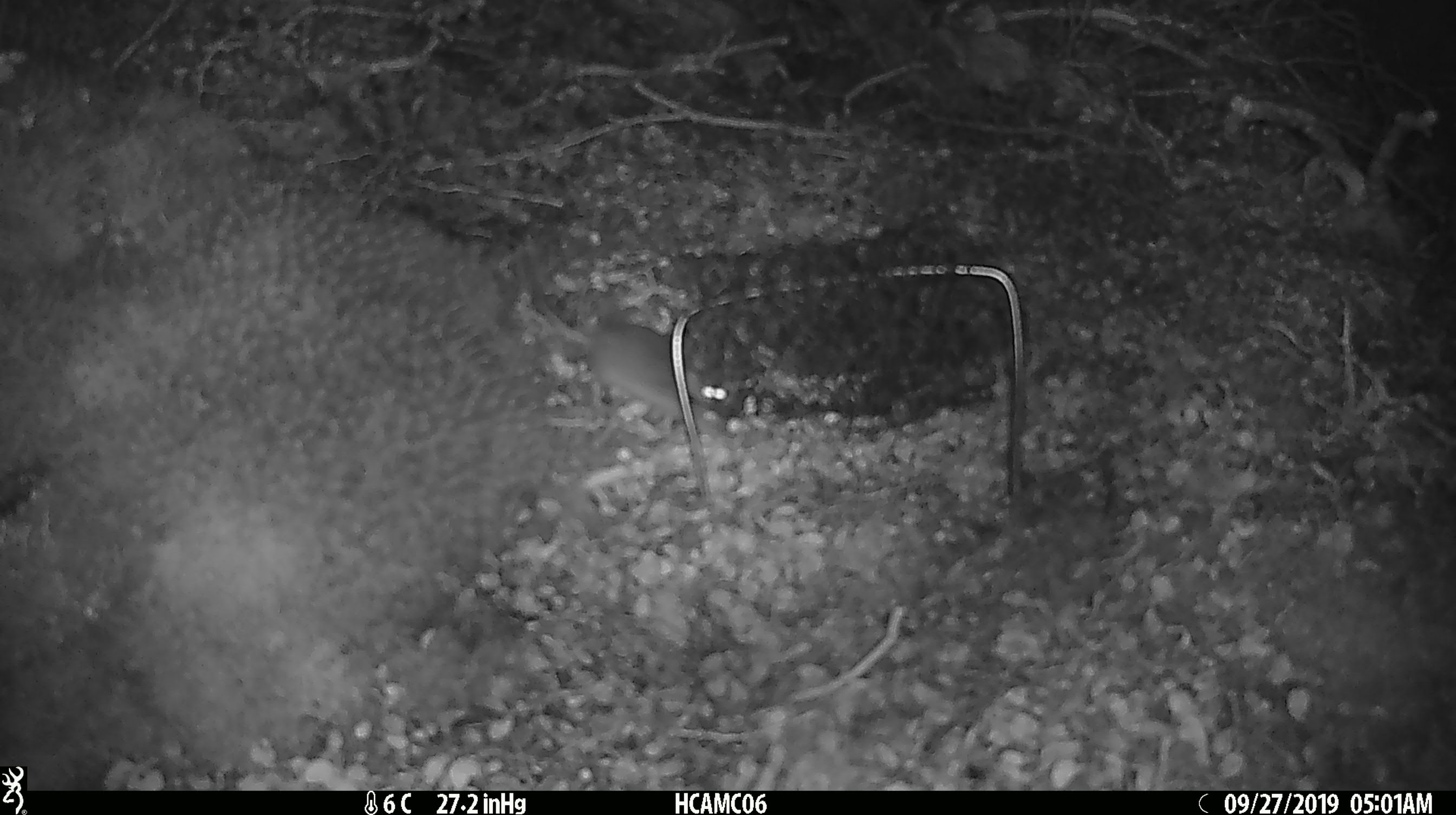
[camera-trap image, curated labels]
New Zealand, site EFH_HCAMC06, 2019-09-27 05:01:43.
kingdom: Animalia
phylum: Chordata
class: Mammalia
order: Rodentia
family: Muridae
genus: Mus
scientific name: Mus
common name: mouse